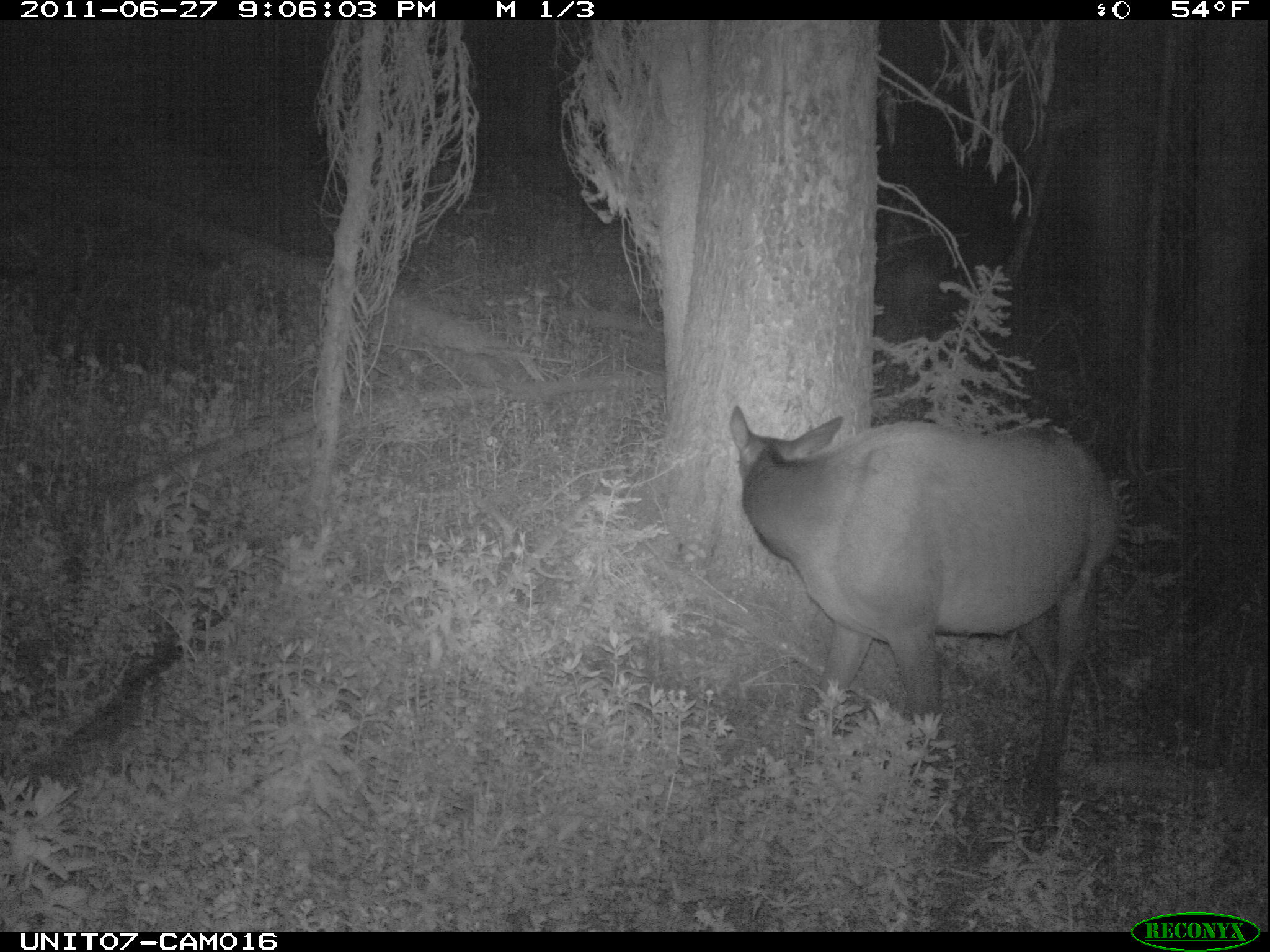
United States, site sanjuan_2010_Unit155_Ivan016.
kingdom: Animalia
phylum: Chordata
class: Mammalia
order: Artiodactyla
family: Cervidae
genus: Cervus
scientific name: Cervus elaphus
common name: red deer